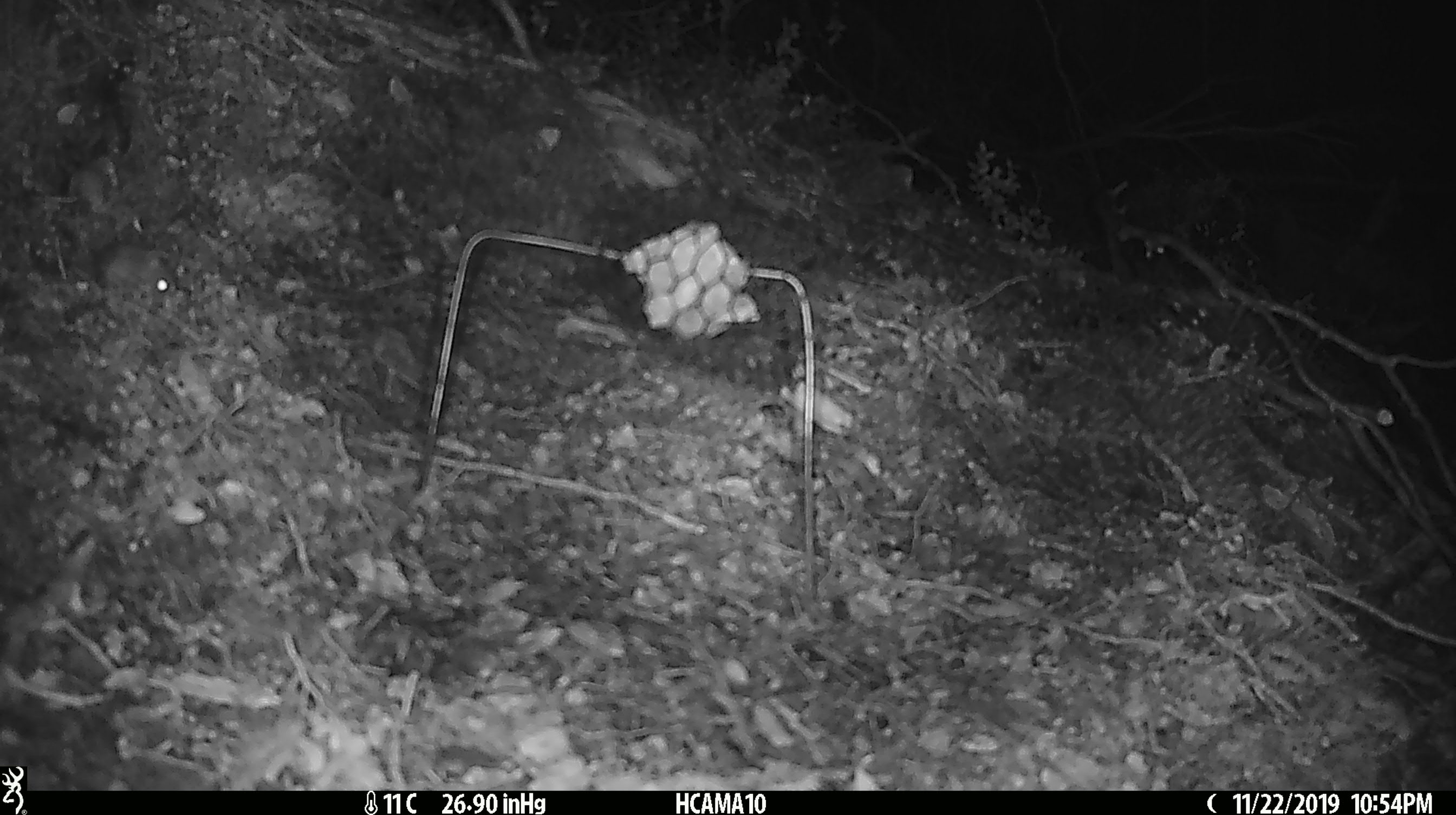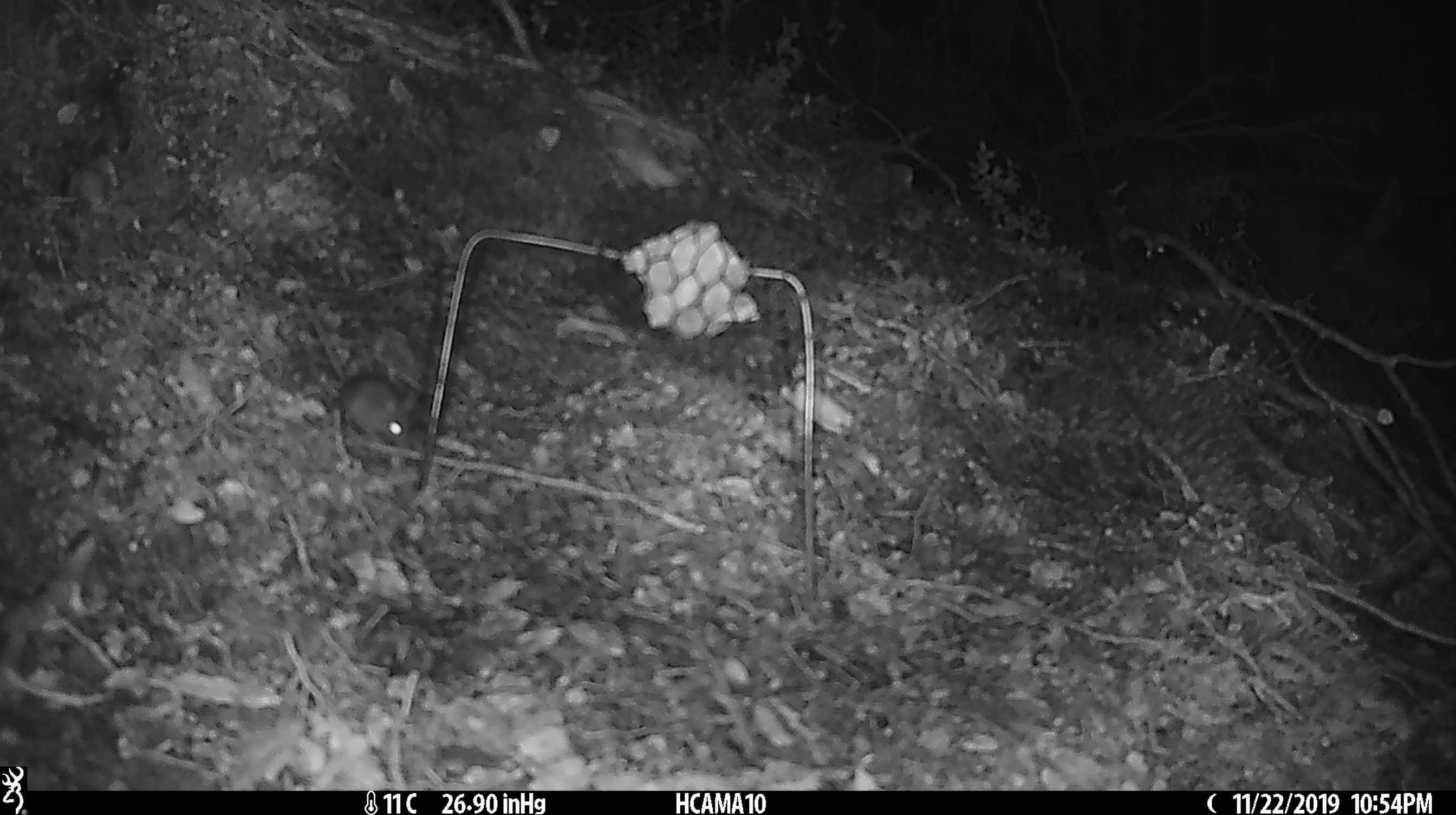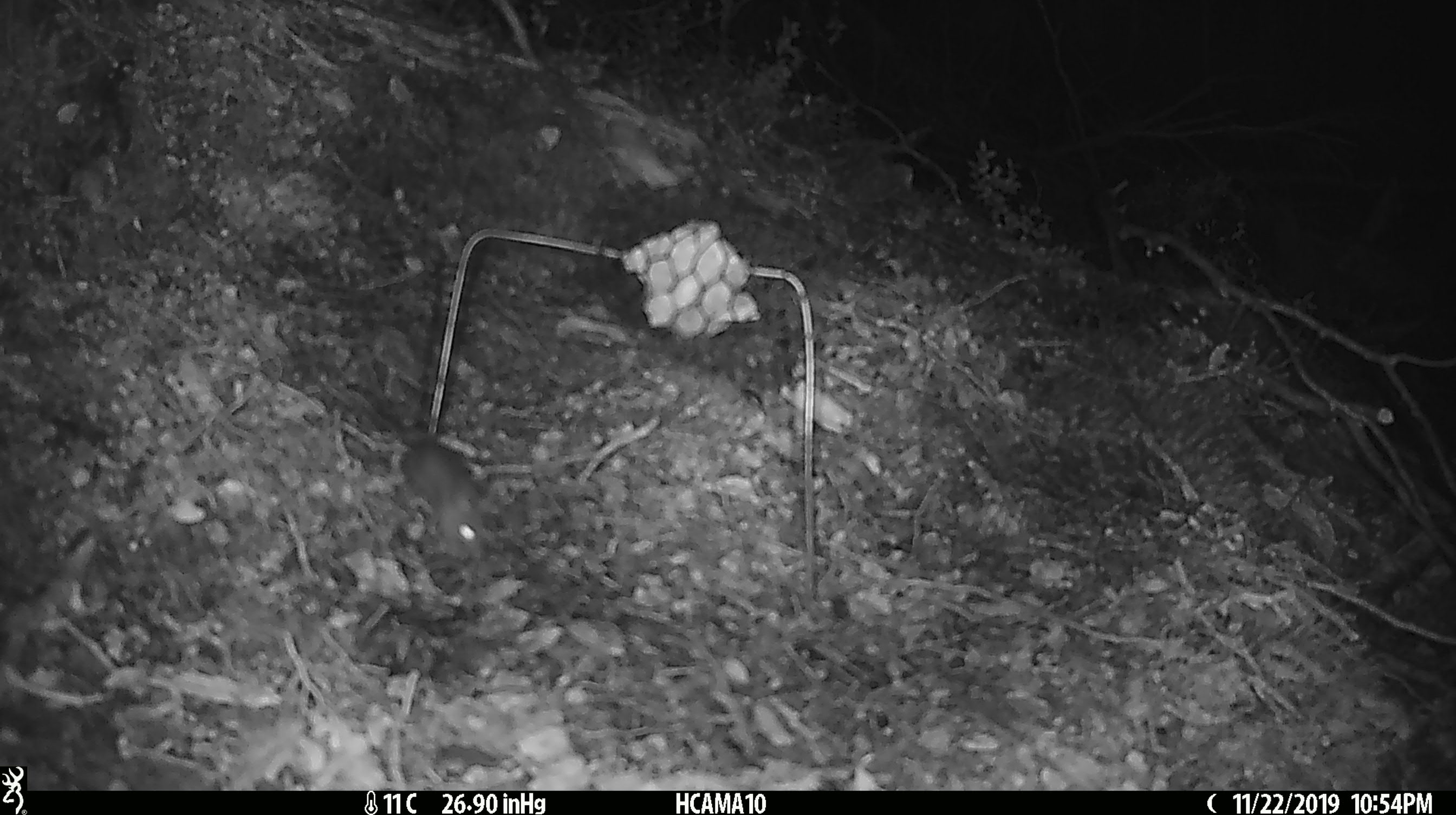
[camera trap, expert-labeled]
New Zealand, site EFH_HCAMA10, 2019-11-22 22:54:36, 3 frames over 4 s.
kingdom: Animalia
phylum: Chordata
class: Mammalia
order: Rodentia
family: Muridae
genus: Mus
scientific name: Mus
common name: mouse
Mouse (Mus).